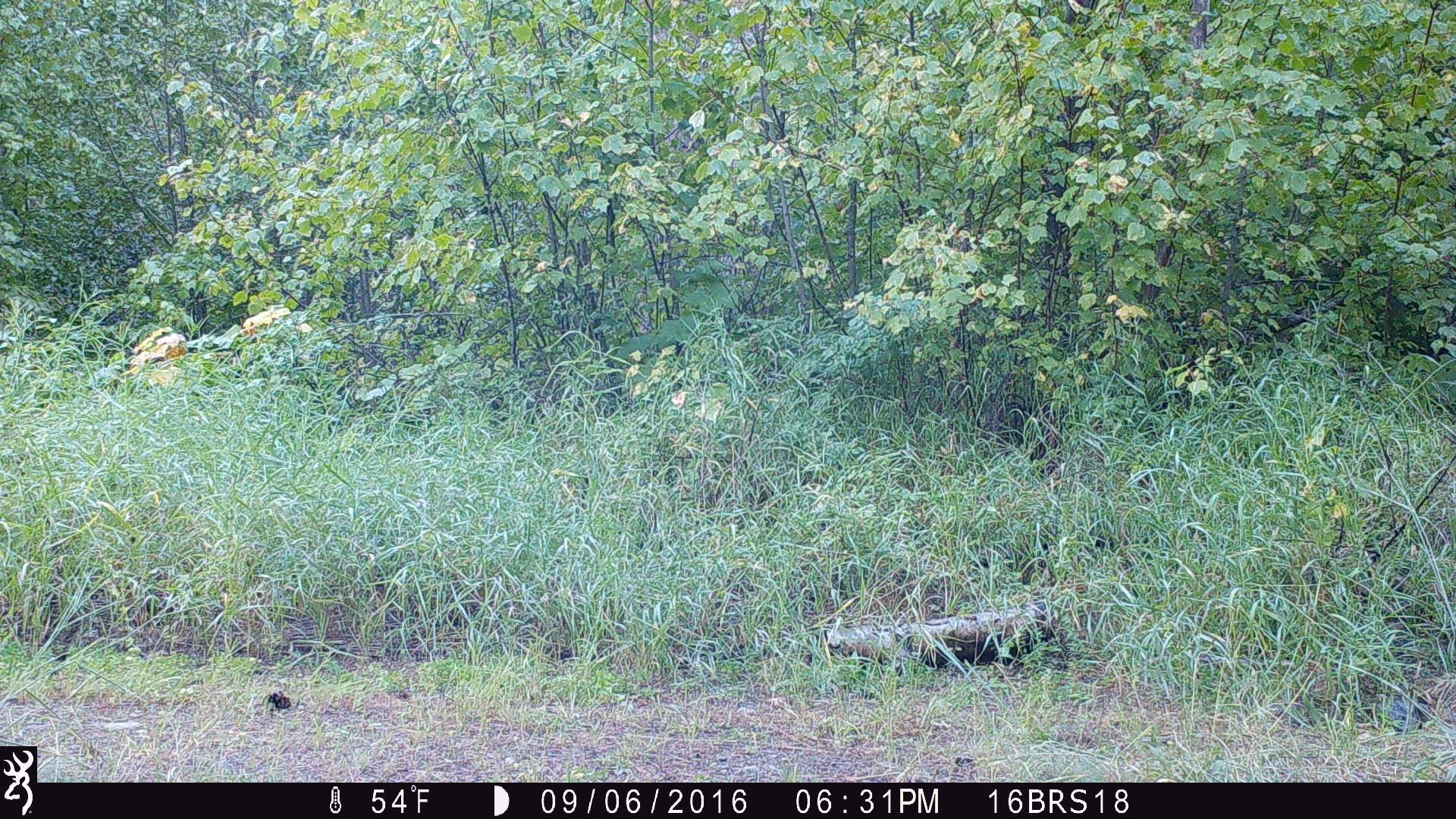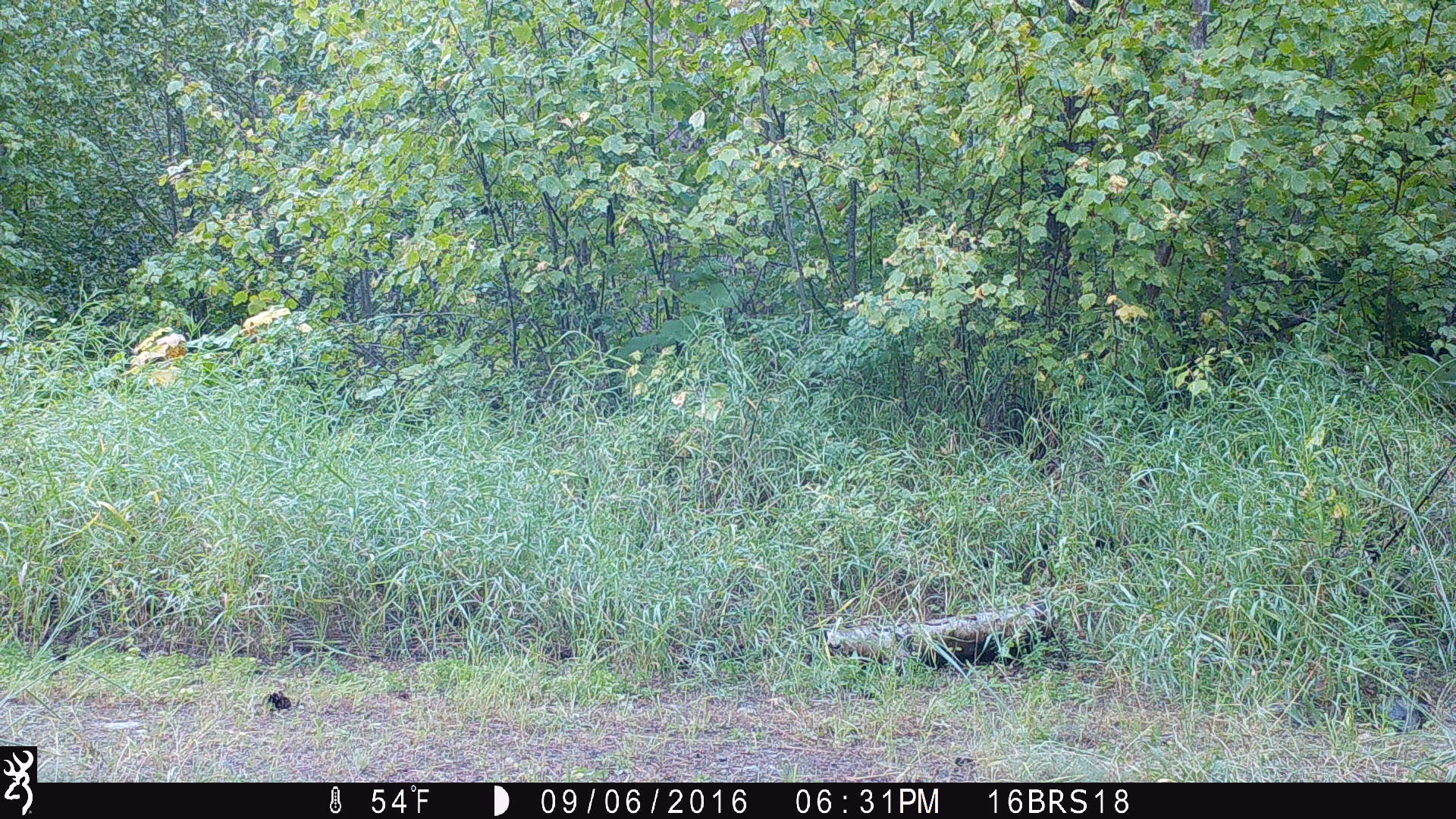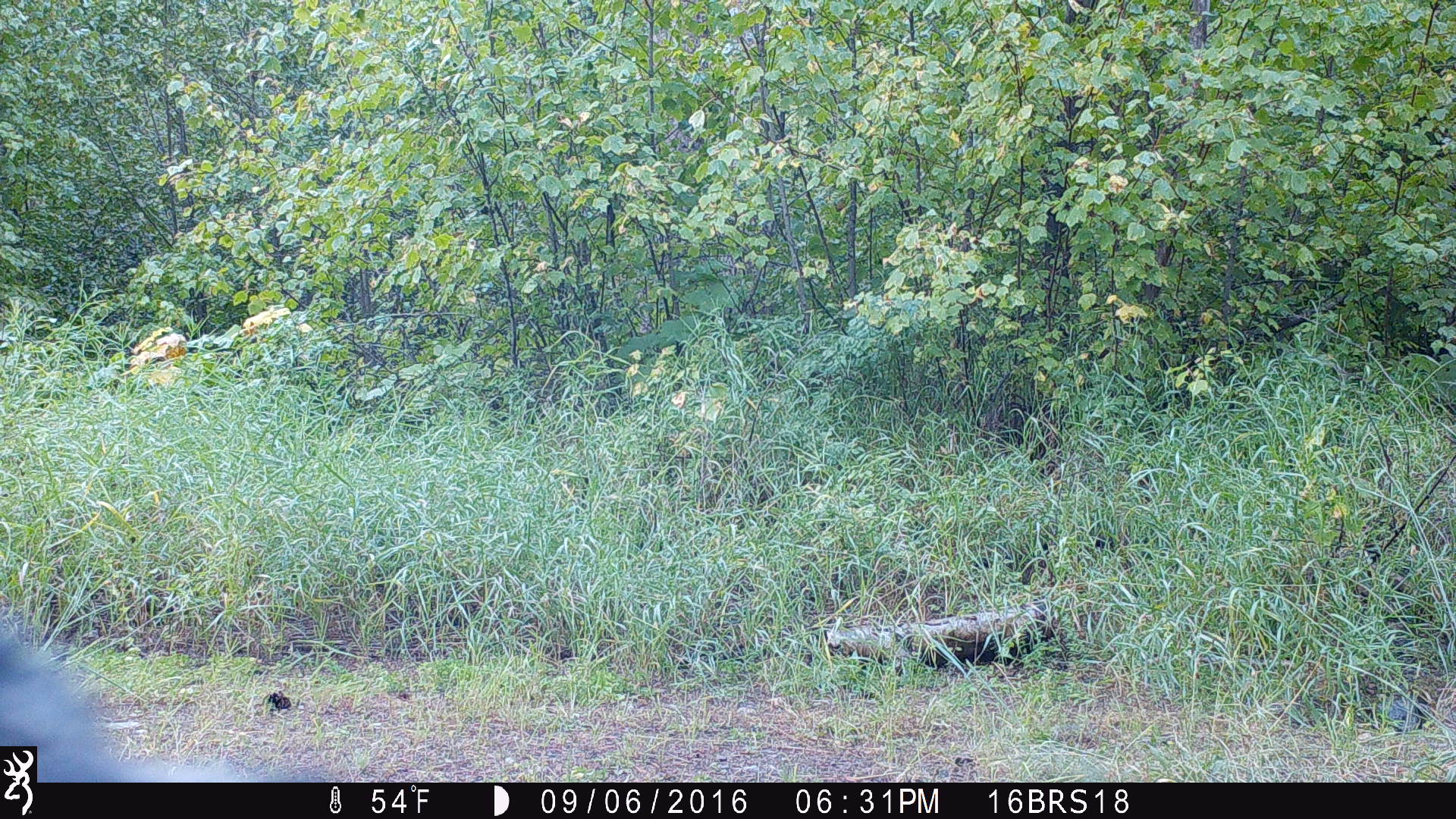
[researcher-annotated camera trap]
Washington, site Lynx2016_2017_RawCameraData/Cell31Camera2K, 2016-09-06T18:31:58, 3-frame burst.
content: unidentified animal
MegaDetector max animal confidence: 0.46